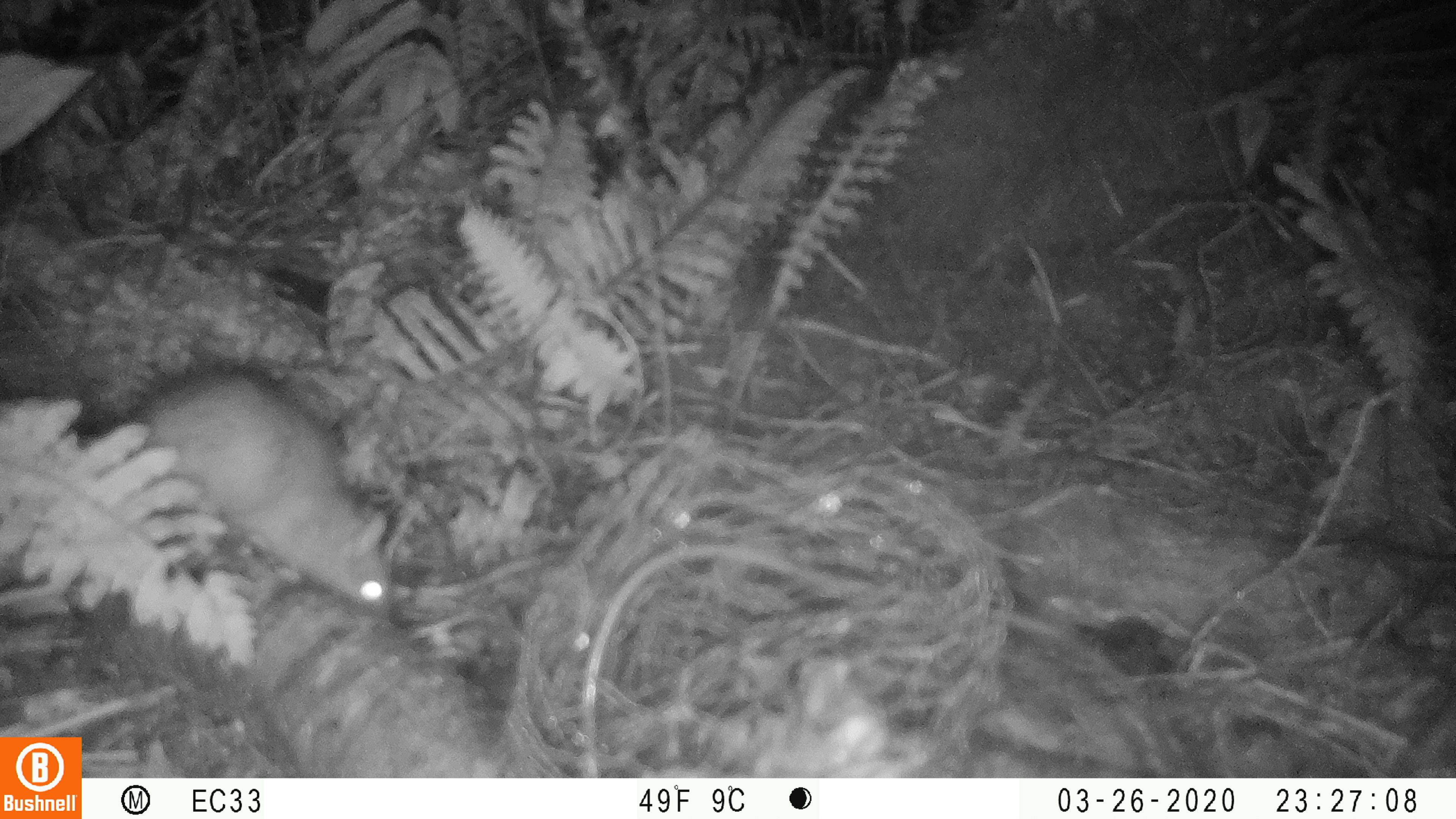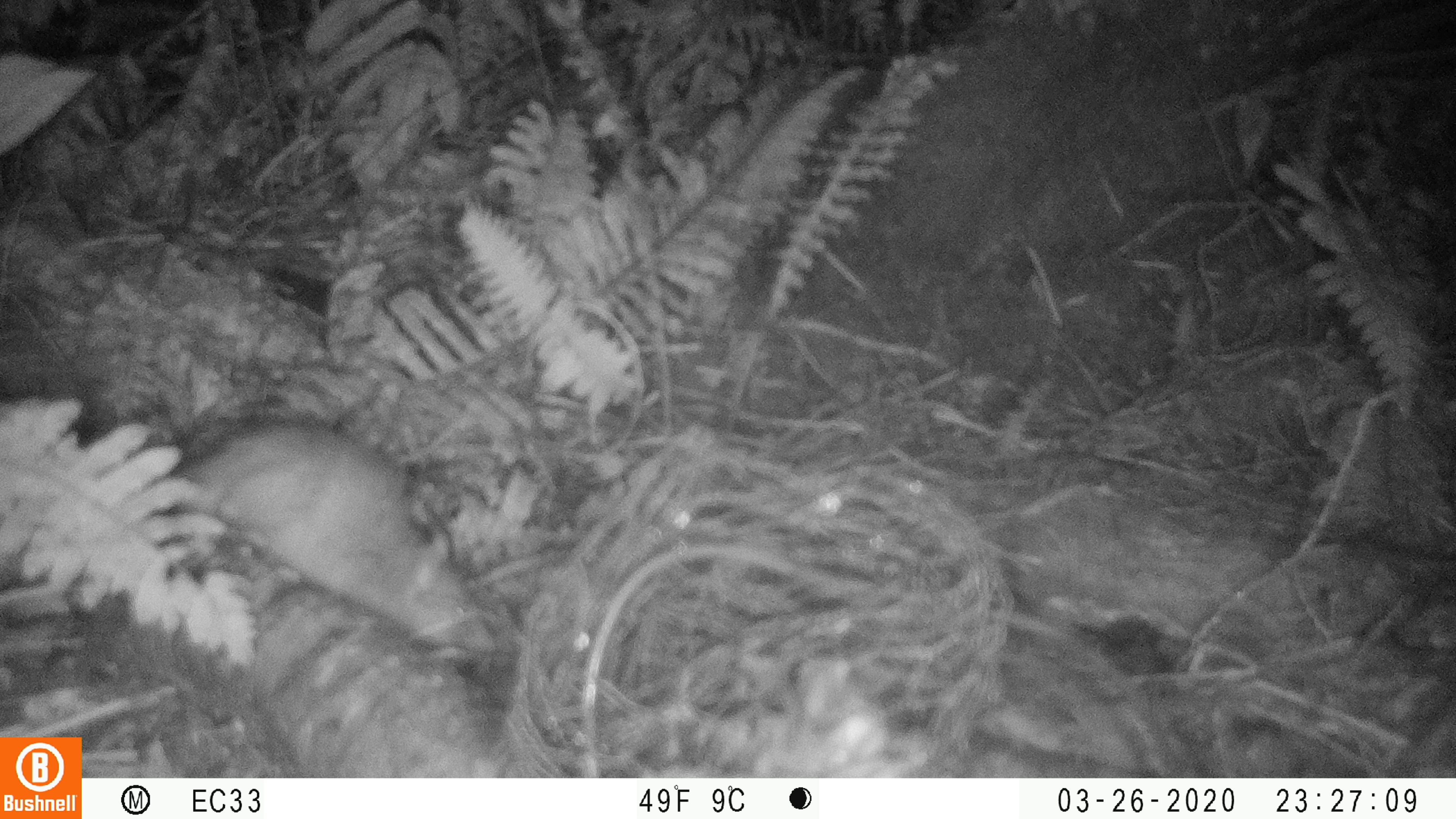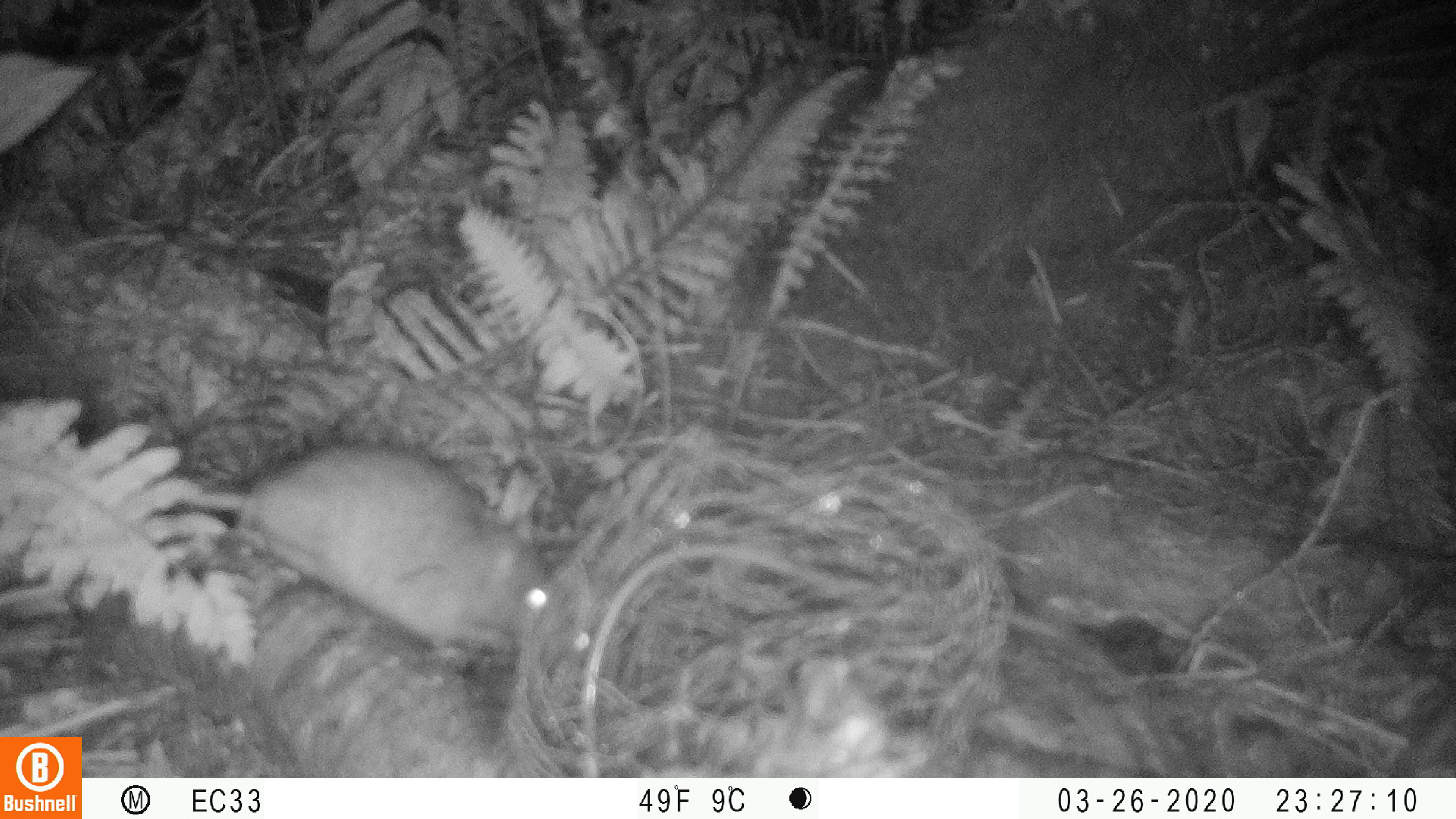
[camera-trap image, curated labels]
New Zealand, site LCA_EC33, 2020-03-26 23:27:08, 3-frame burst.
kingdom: Animalia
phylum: Chordata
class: Mammalia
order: Rodentia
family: Muridae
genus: Rattus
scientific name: Rattus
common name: rat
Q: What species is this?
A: Rat (Rattus).